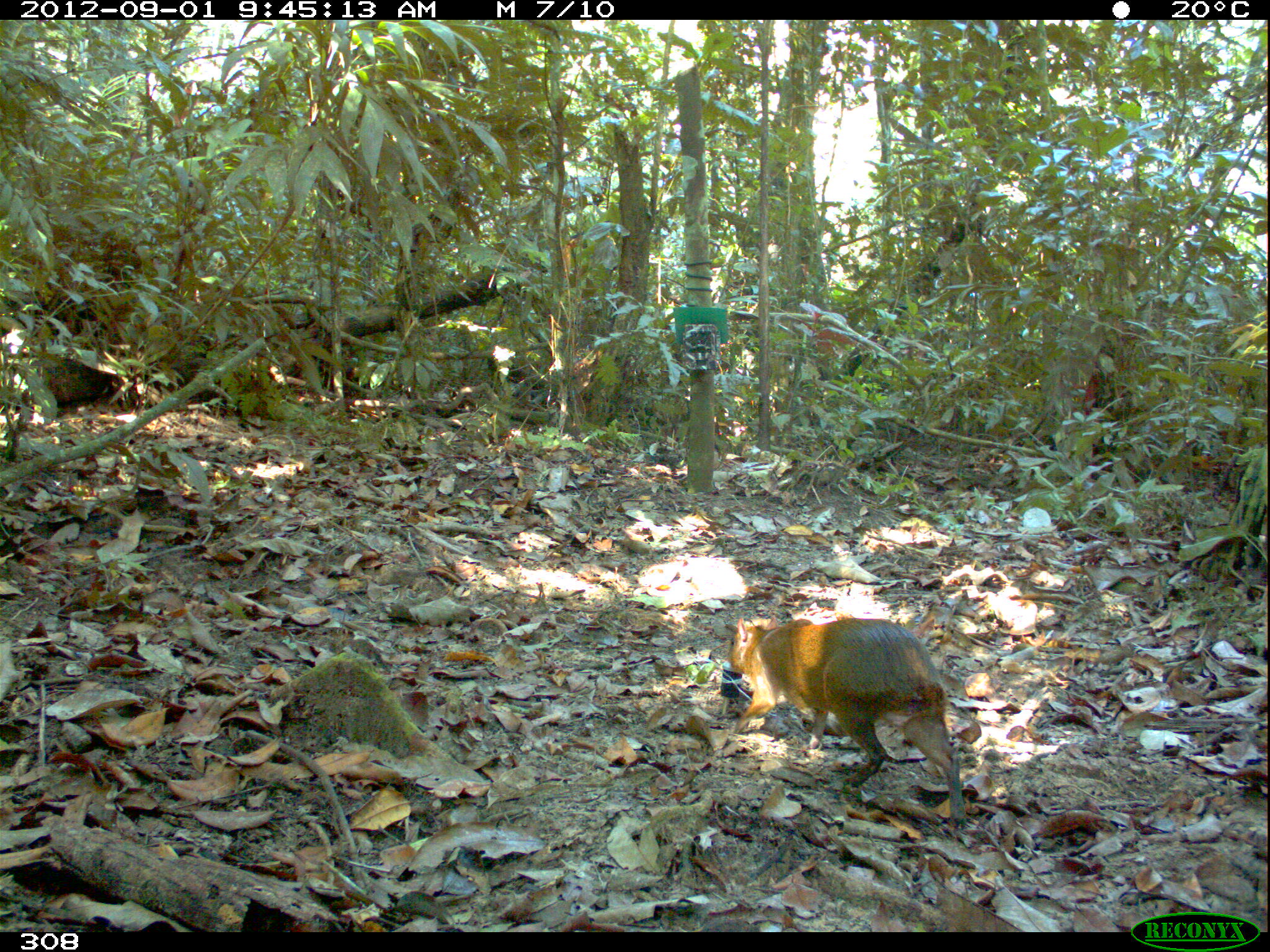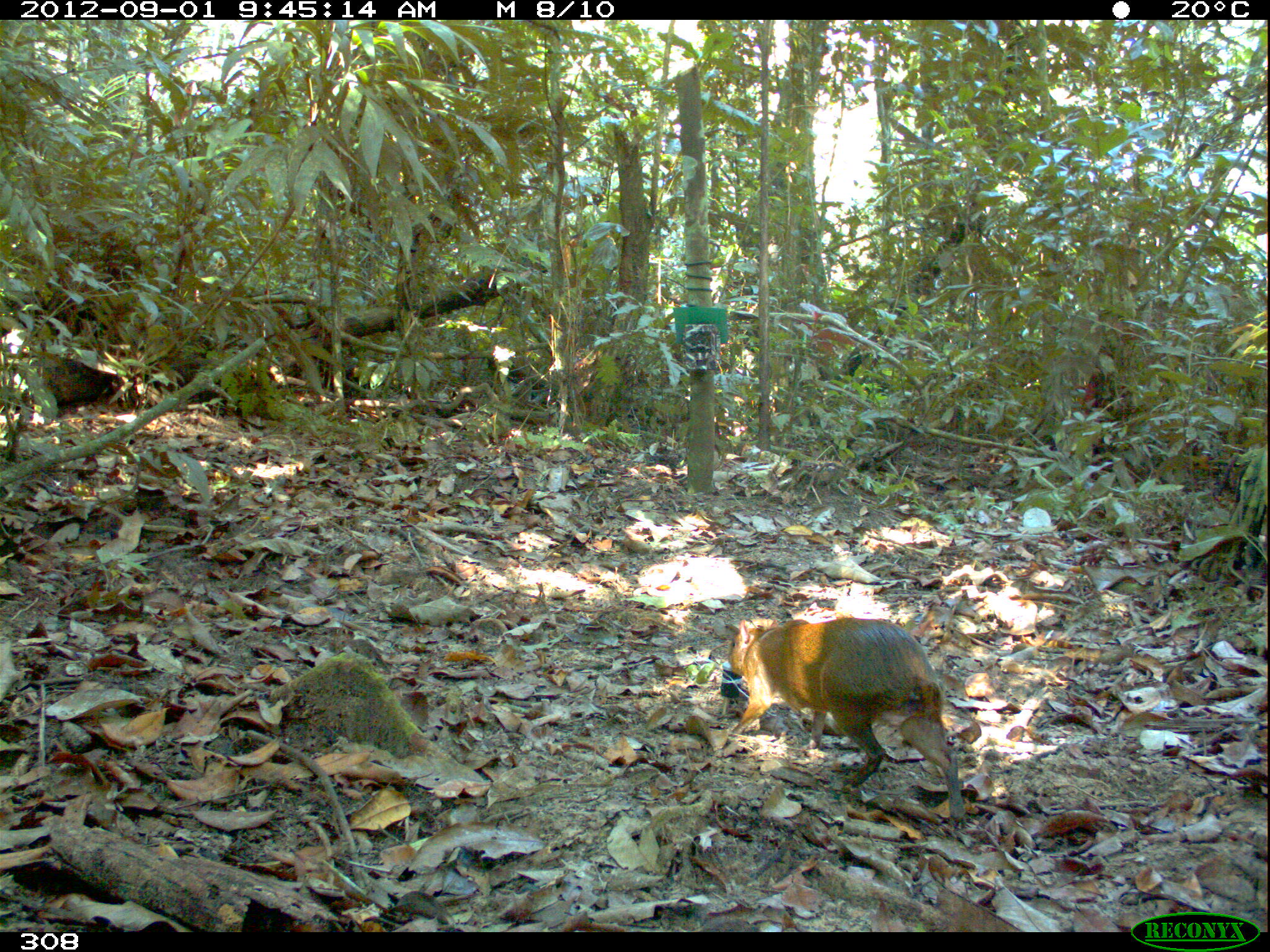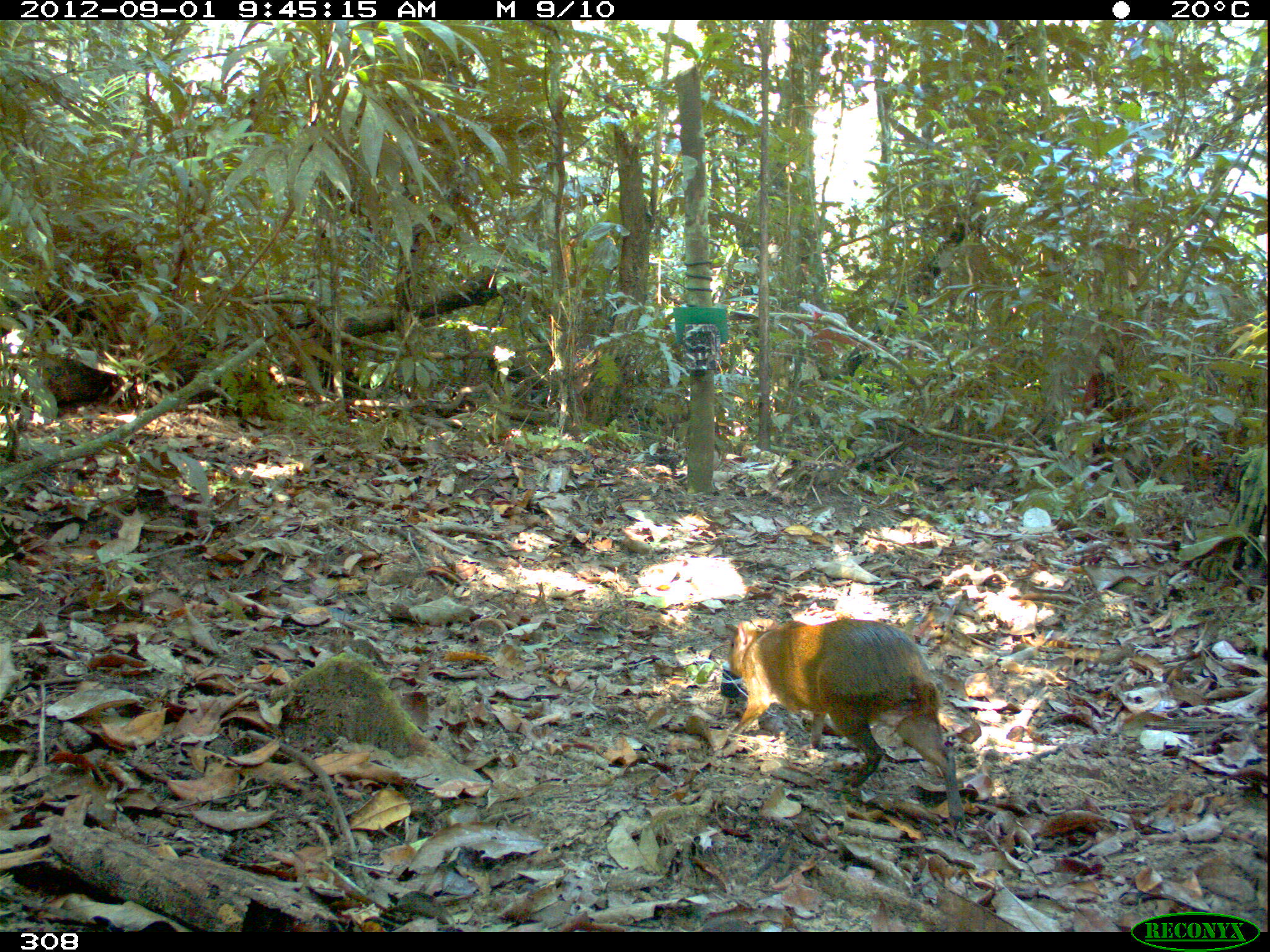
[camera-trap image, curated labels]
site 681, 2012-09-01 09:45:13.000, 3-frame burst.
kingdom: Animalia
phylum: Chordata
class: Mammalia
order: Rodentia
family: Dasyproctidae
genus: Dasyprocta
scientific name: Dasyprocta punctata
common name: central american agouti